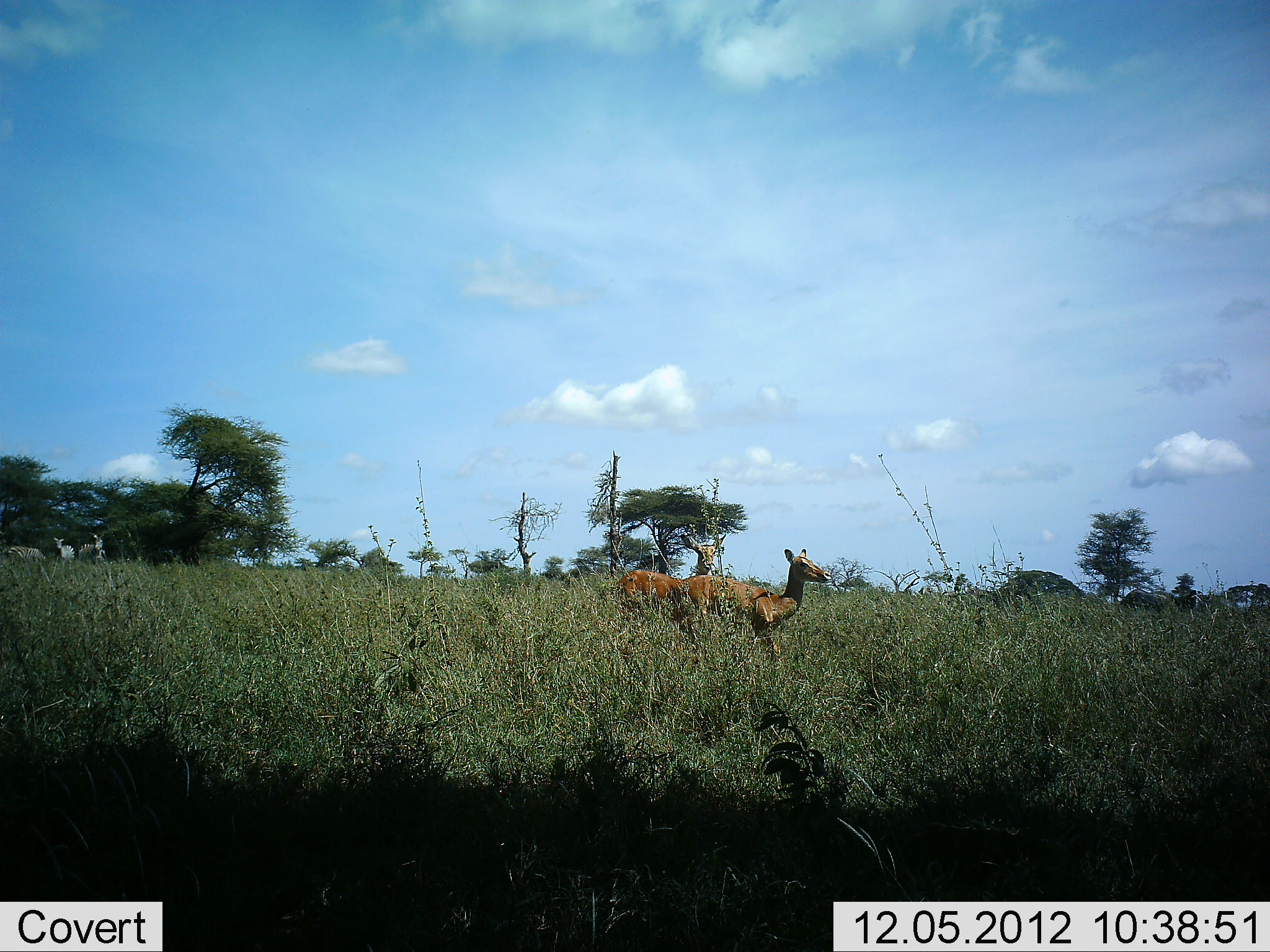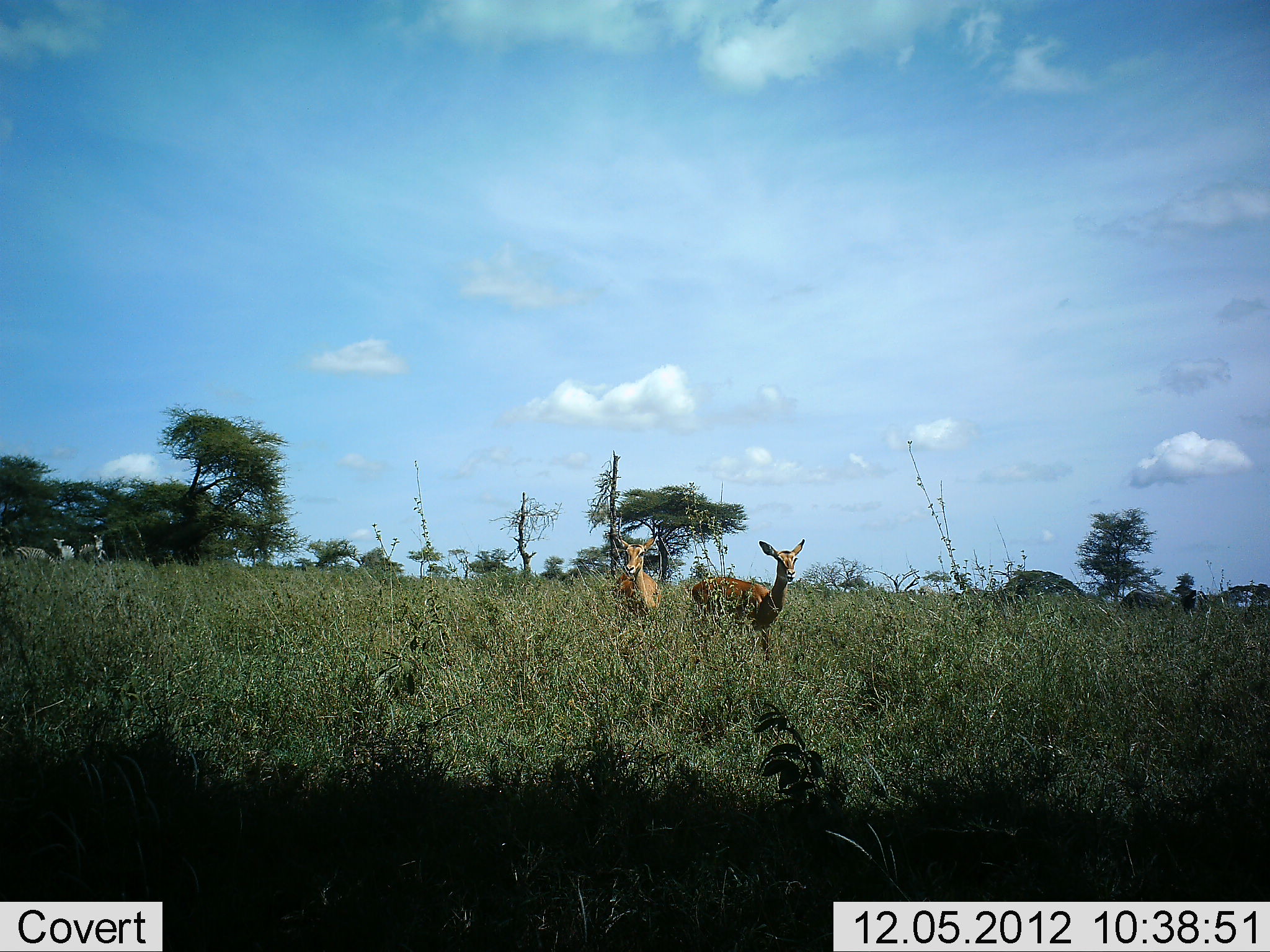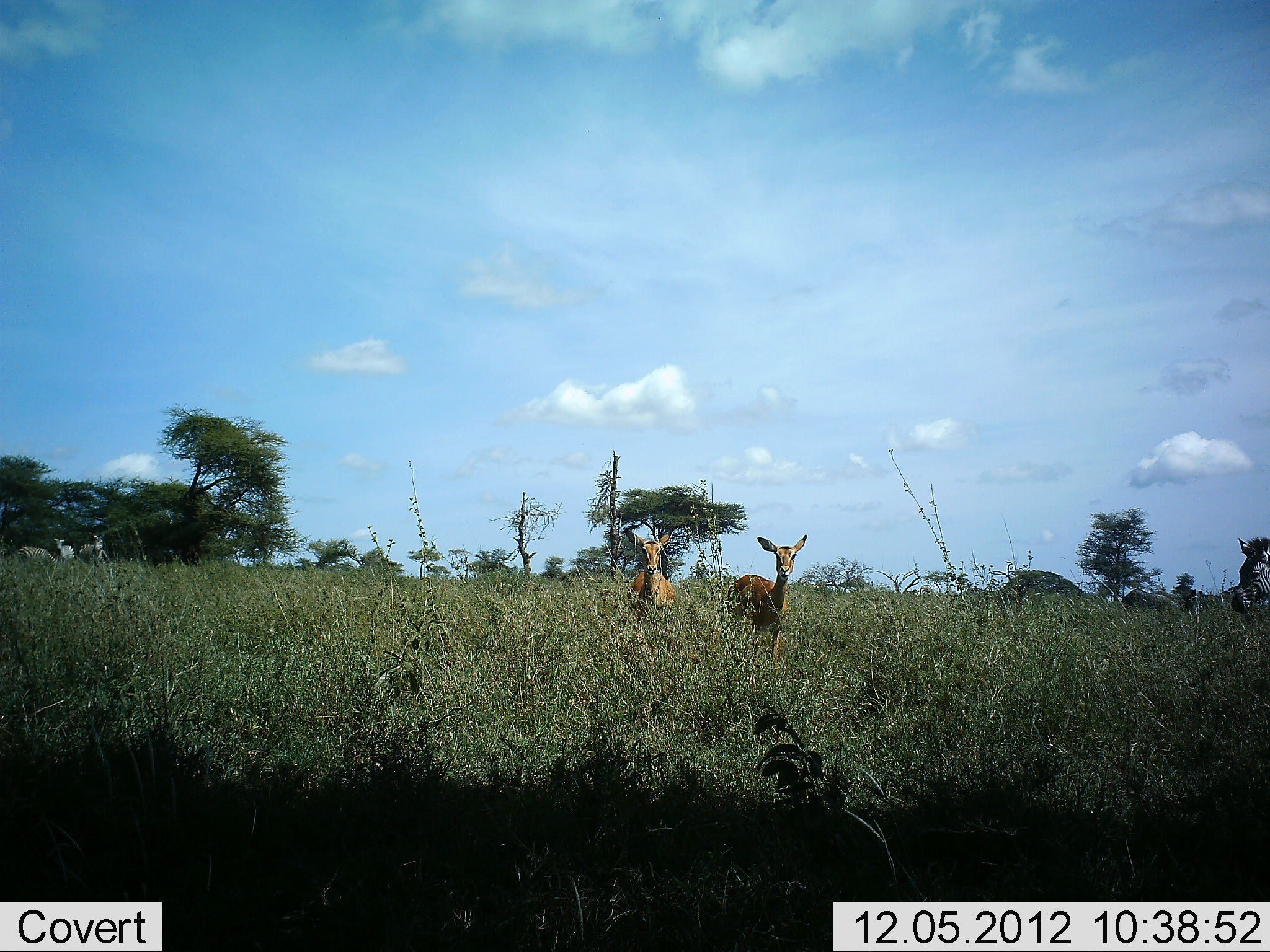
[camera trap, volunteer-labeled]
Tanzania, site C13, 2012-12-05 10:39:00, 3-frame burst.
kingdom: Animalia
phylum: Chordata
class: Mammalia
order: Artiodactyla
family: Bovidae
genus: Aepyceros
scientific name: Aepyceros melampus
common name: impala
Impala (Aepyceros melampus), count 2. Behavior (volunteer vote fractions): standing 75%, resting 0%, moving 33%, interacting 0%. Young present (vote fraction): 0%. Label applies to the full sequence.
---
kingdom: Animalia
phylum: Chordata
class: Mammalia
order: Perissodactyla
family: Equidae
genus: Equus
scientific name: Equus quagga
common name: plains zebra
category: zebra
Zebra (plains zebra) (Equus quagga), count 3. Behavior (volunteer vote fractions): standing 69%, resting 0%, moving 69%, interacting 0%. Young present (vote fraction): 0%. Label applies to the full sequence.